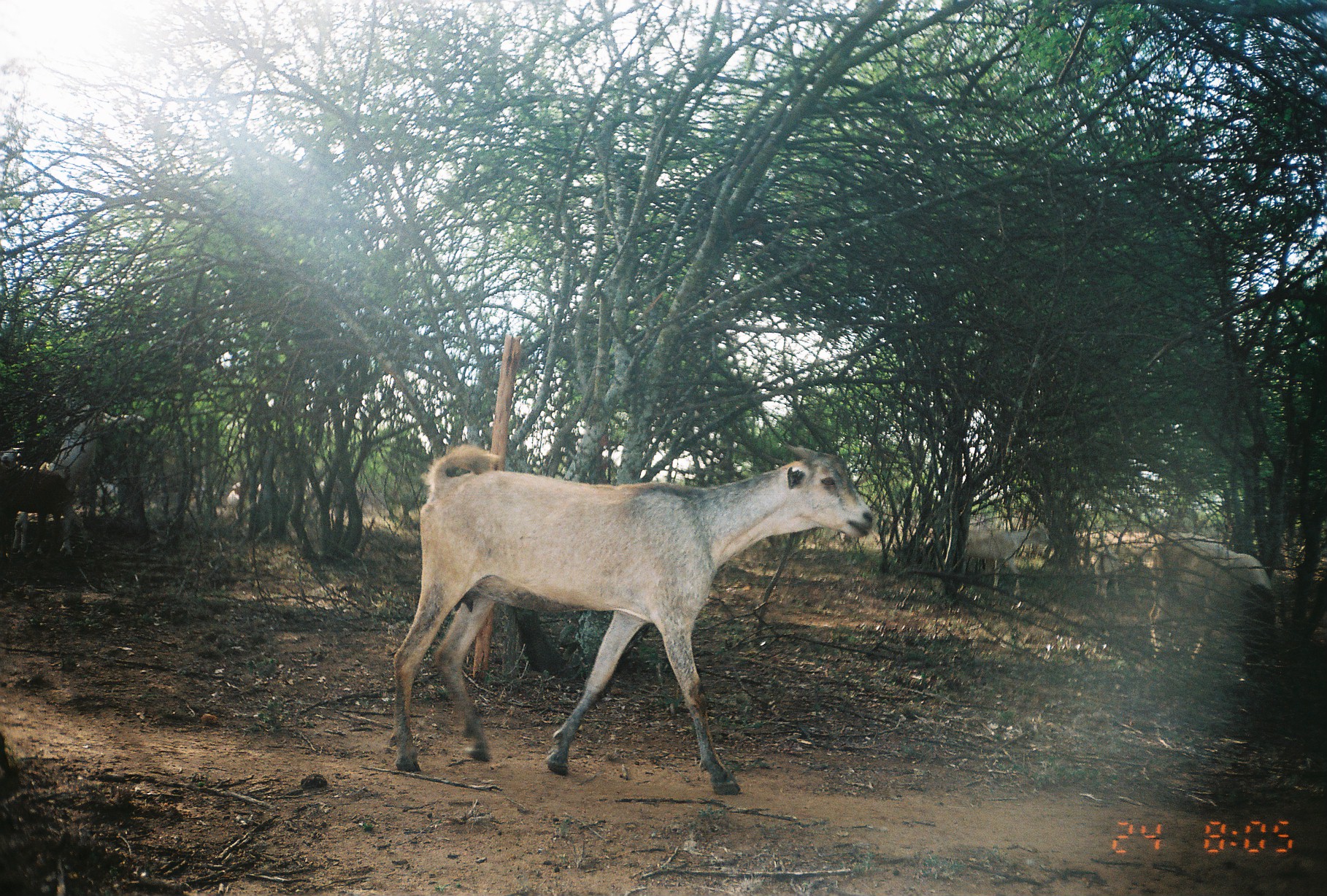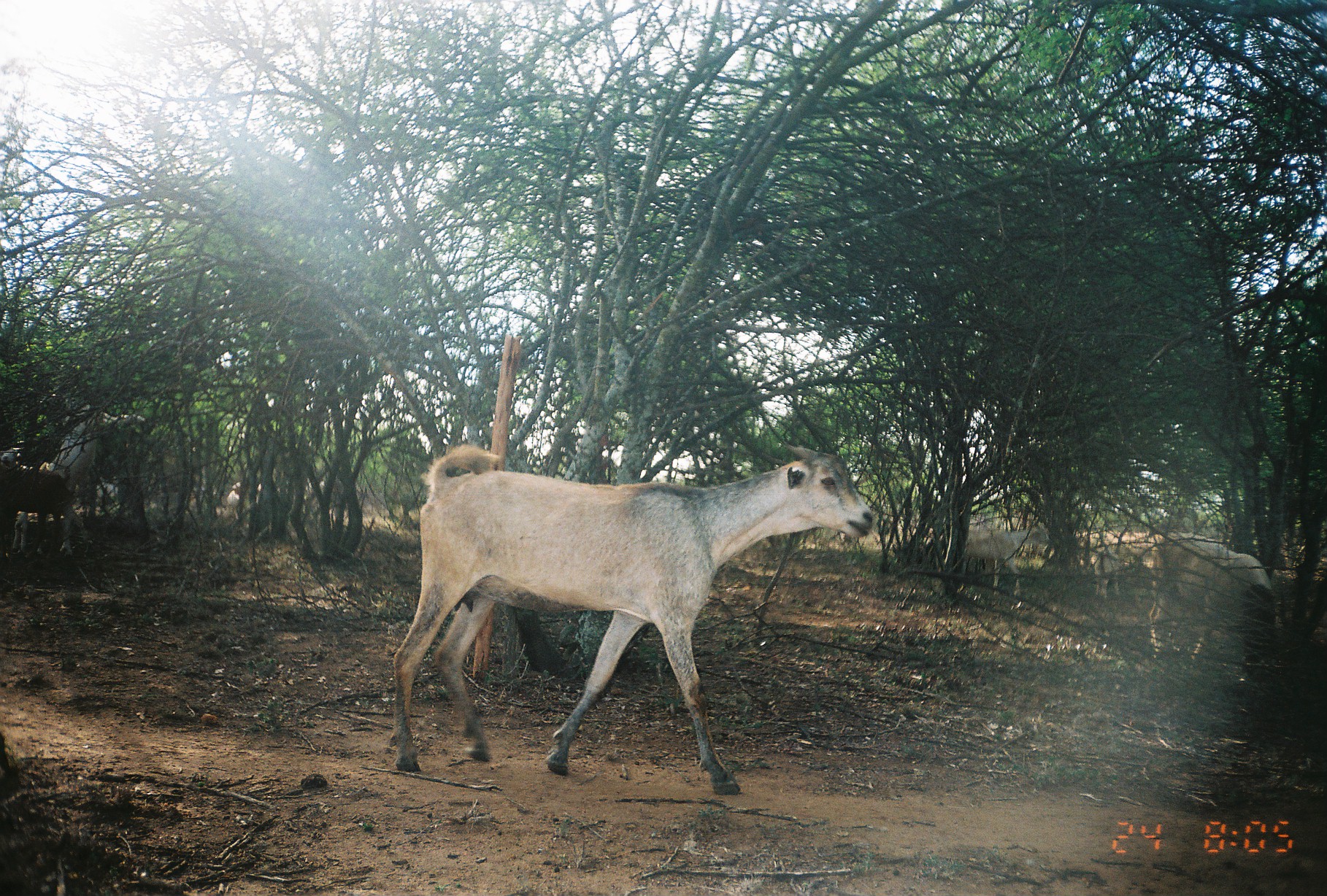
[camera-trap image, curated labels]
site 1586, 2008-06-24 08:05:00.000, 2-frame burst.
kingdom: Animalia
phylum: Chordata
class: Mammalia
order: Artiodactyla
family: Bovidae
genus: Capra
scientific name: Capra aegagrus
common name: wild goat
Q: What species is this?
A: Capra aegagrus (wild goat).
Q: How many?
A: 6.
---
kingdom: Animalia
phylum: Chordata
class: Mammalia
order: Artiodactyla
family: Bovidae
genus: Ovis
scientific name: Ovis aries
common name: domestic sheep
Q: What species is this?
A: Ovis aries (domestic sheep).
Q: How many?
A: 1.